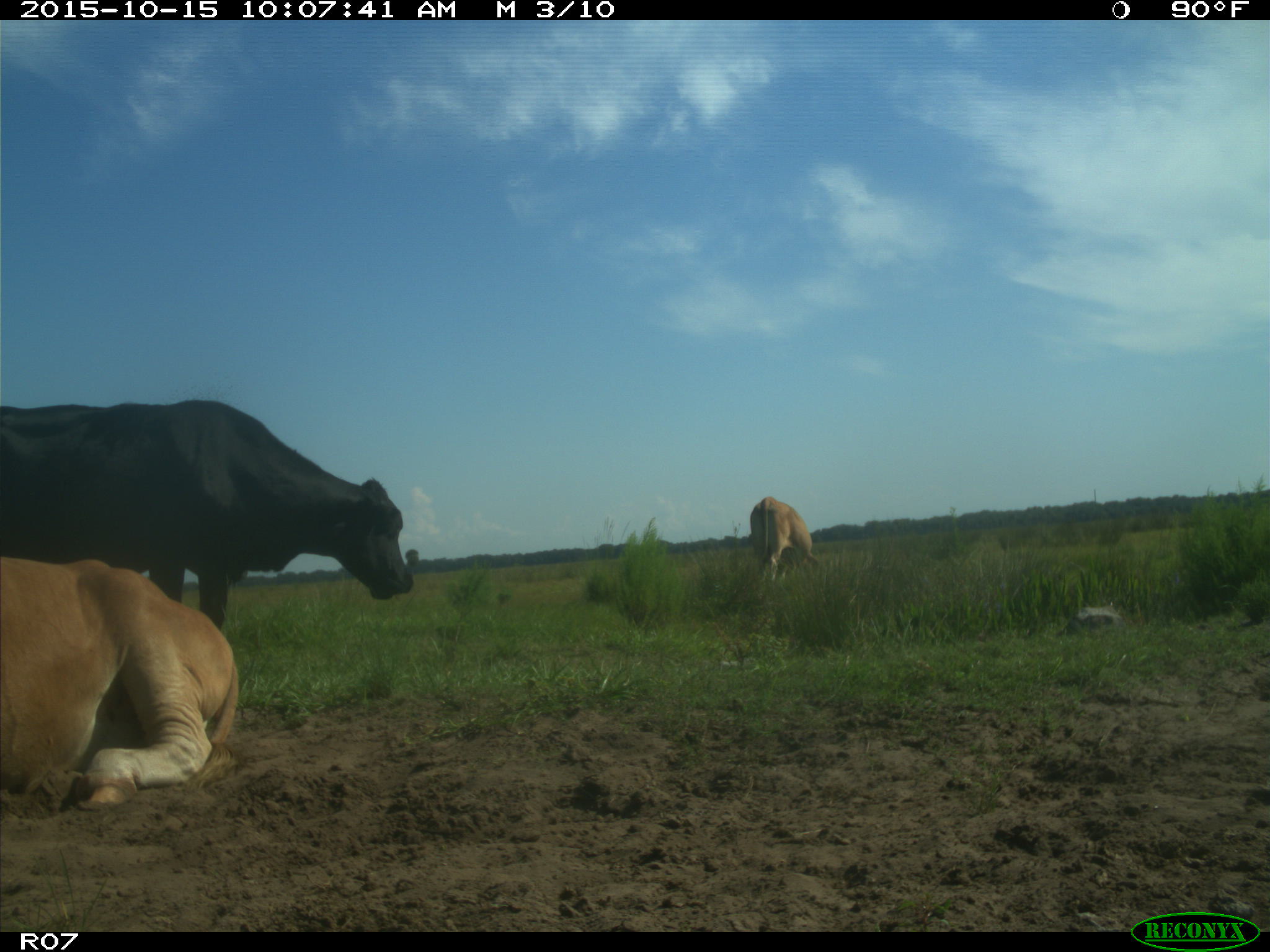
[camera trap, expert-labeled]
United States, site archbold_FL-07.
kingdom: Animalia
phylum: Chordata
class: Mammalia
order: Artiodactyla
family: Bovidae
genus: Bos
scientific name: Bos taurus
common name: domestic cow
Bos taurus (domestic cow).